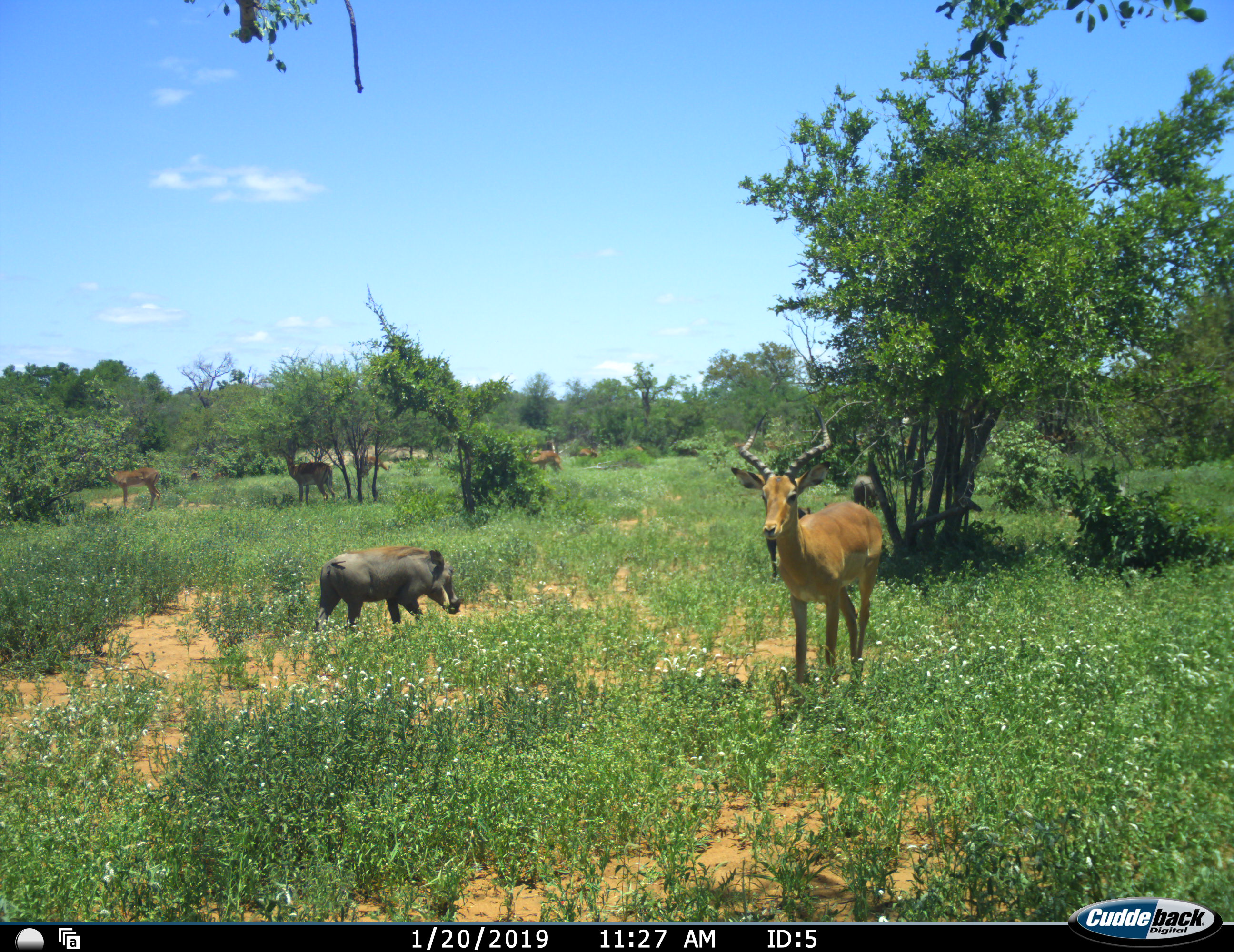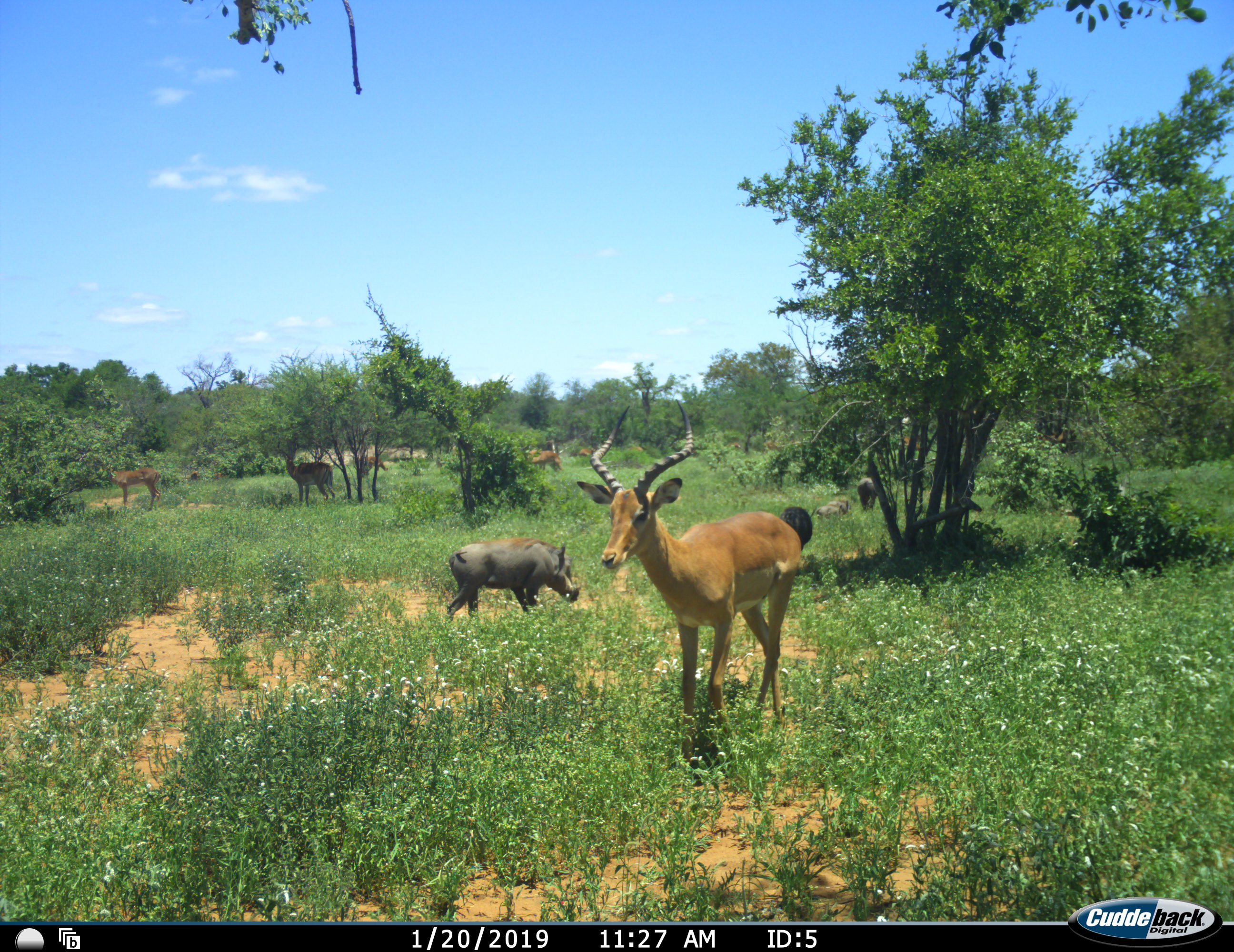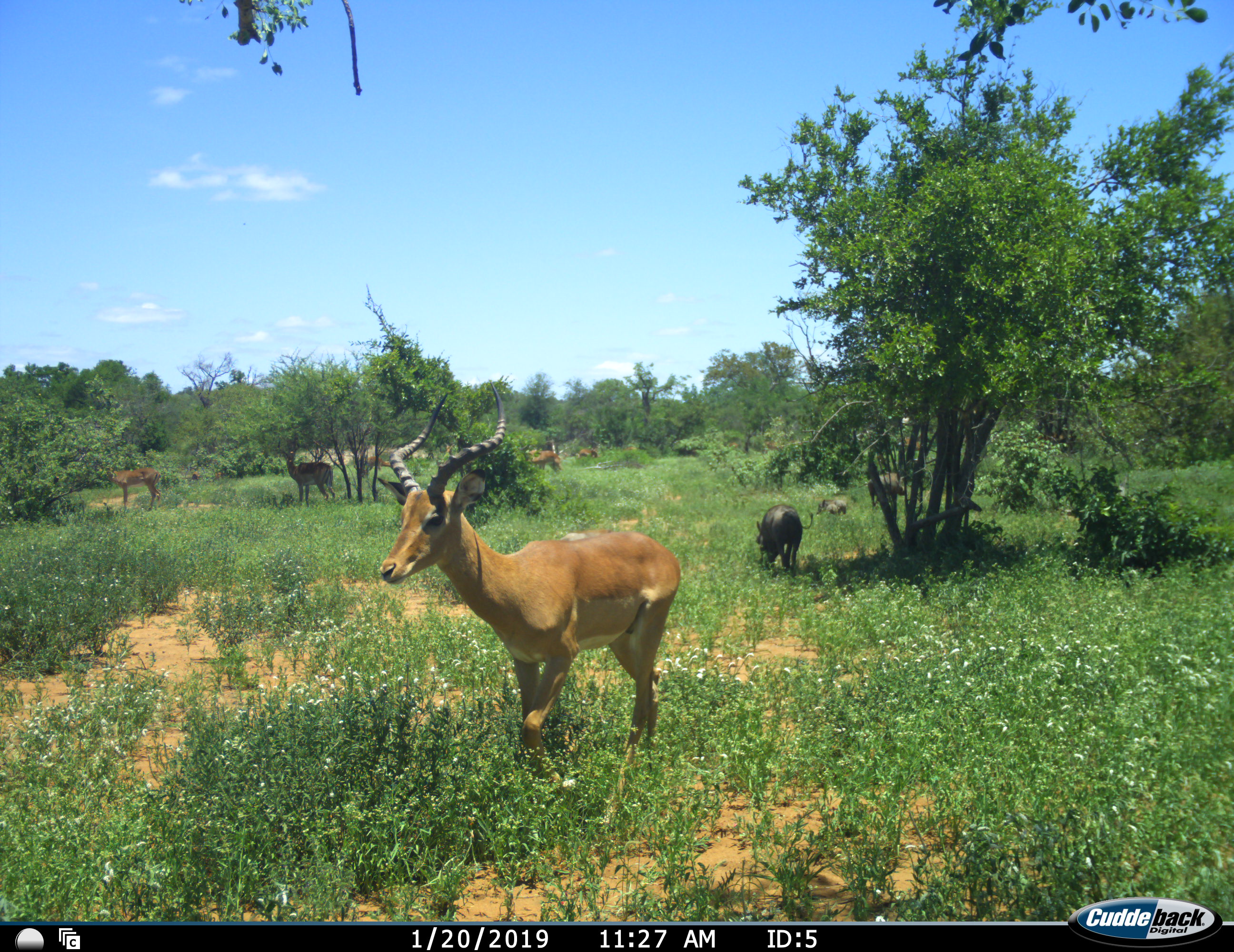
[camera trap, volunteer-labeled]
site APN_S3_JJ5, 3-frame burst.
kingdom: Animalia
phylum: Chordata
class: Mammalia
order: Artiodactyla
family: Bovidae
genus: Aepyceros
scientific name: Aepyceros melampus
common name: impala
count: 6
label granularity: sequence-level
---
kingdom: Animalia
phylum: Chordata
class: Mammalia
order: Artiodactyla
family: Suidae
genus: Phacochoerus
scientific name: Phacochoerus africanus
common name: warthog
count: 4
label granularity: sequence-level